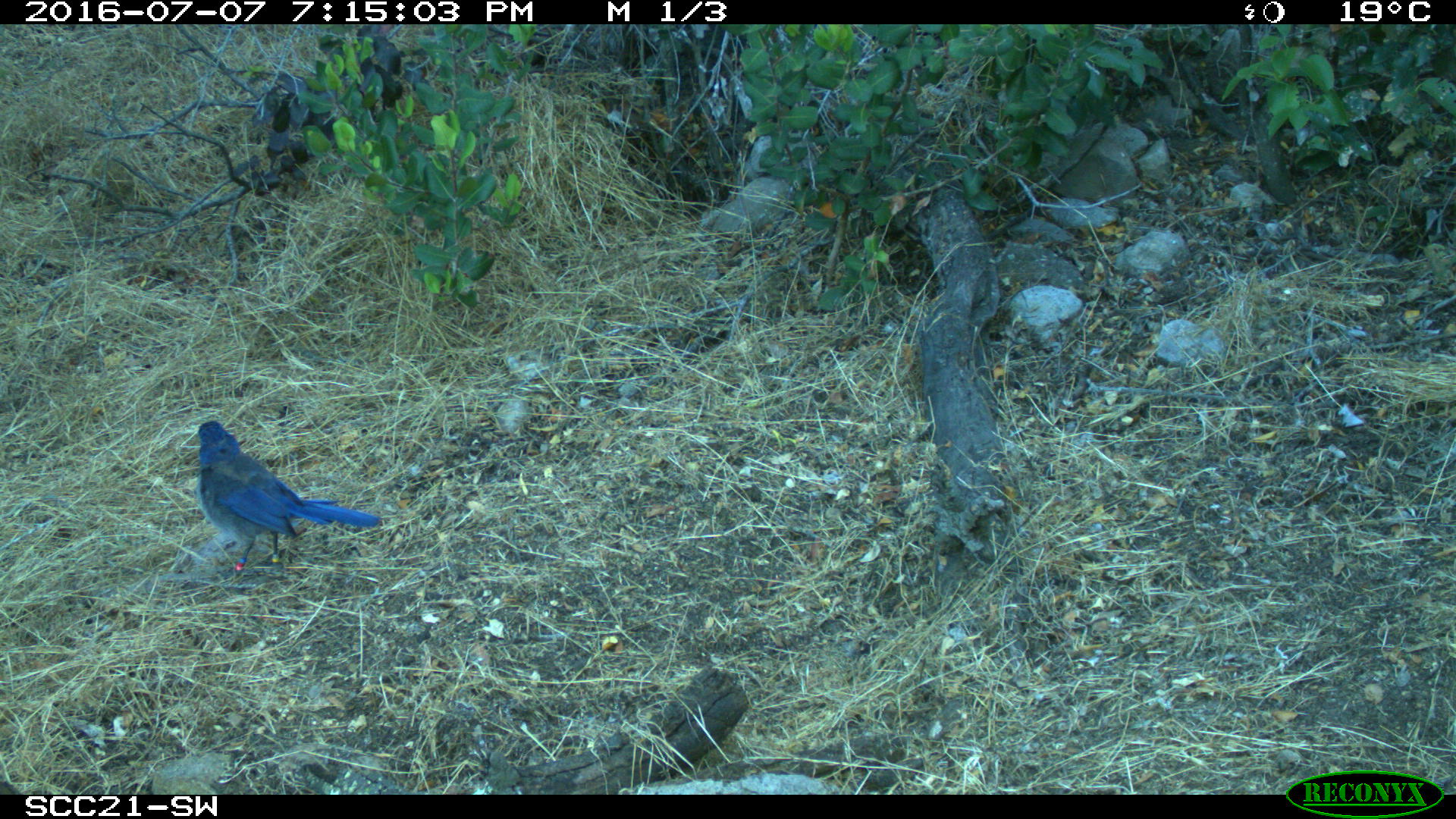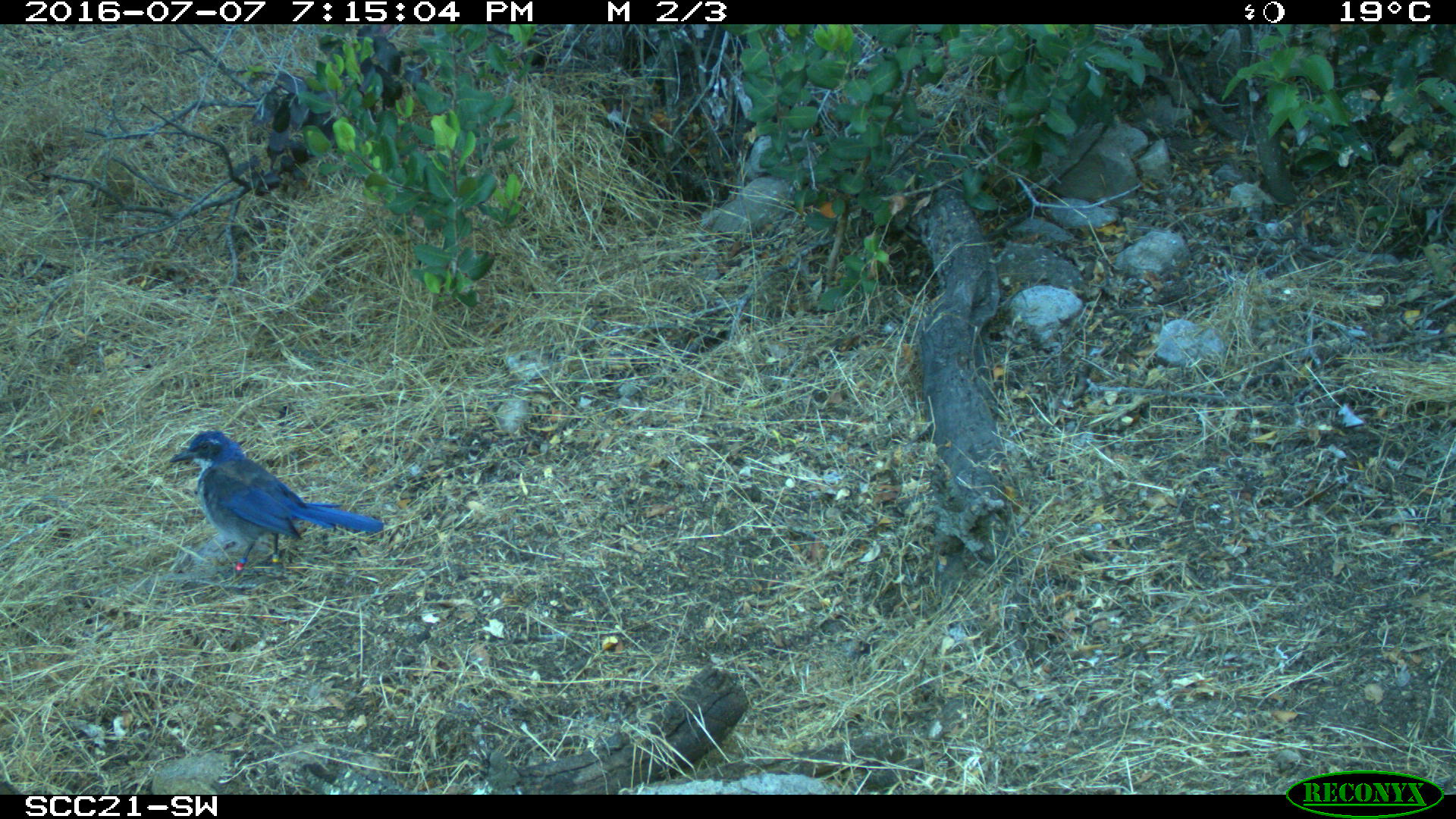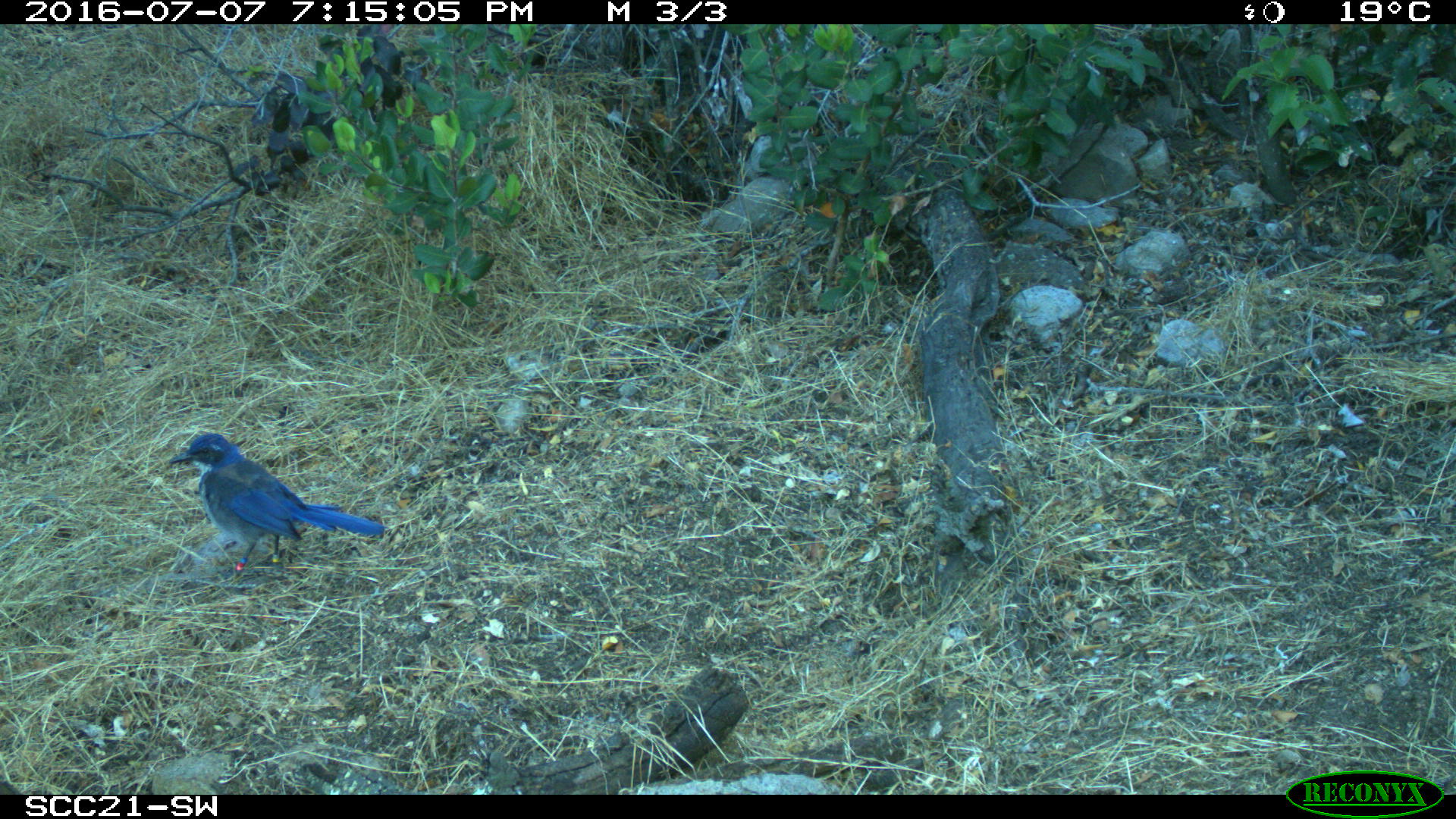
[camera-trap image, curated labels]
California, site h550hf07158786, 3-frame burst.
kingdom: Animalia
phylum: Chordata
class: Aves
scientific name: Aves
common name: bird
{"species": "bird (Aves)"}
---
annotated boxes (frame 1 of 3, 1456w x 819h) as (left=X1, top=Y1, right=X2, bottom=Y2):
bird: (left=194, top=419, right=381, bottom=574)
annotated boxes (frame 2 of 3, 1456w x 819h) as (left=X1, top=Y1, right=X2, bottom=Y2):
bird: (left=169, top=430, right=381, bottom=570)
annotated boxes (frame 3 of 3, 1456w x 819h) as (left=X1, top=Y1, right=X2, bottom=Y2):
bird: (left=169, top=432, right=388, bottom=570)